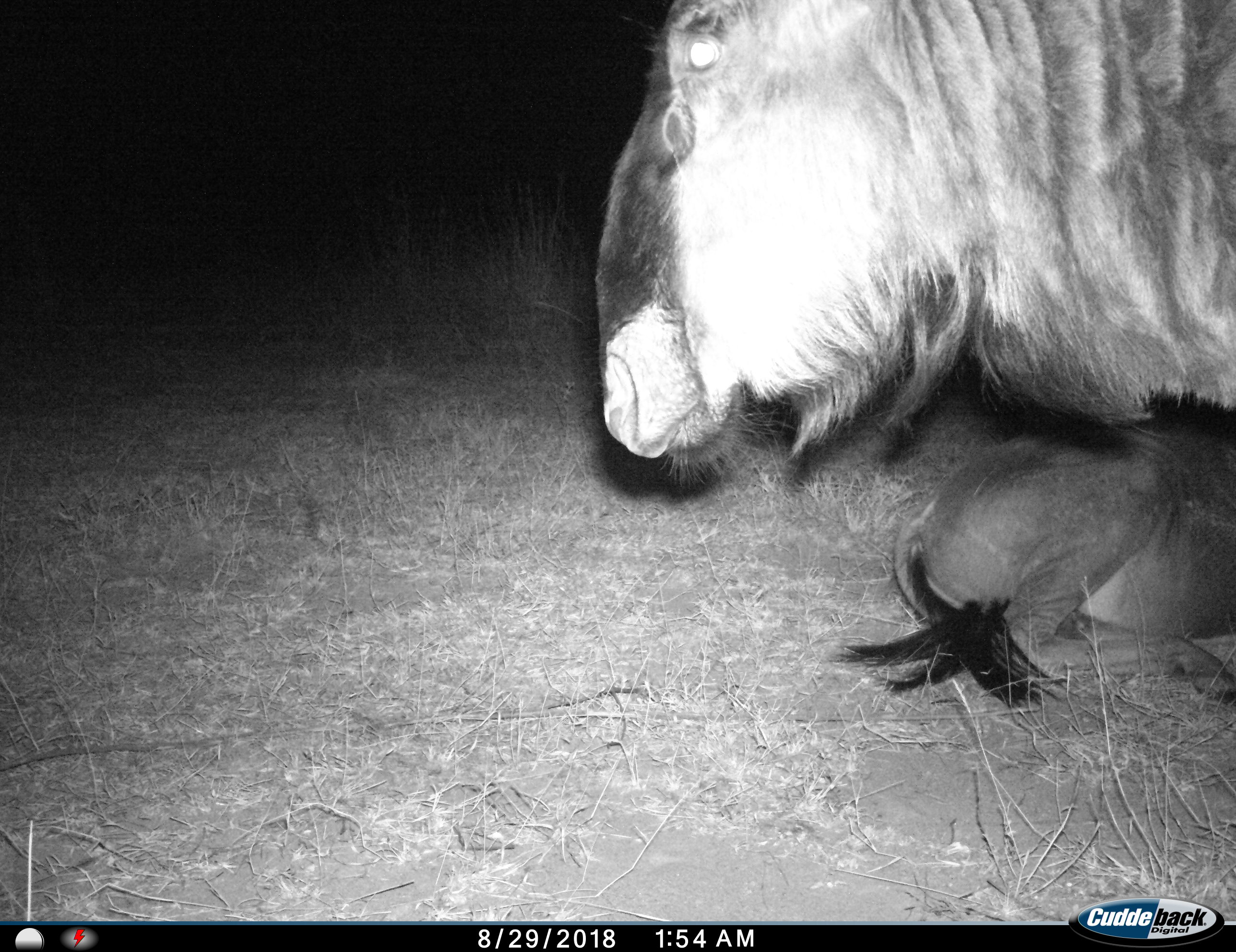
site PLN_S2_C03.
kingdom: Animalia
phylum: Chordata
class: Mammalia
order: Artiodactyla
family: Bovidae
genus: Connochaetes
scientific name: Connochaetes taurinus taurinus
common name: blue wildebeest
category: wildebeestblue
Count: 2.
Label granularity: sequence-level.